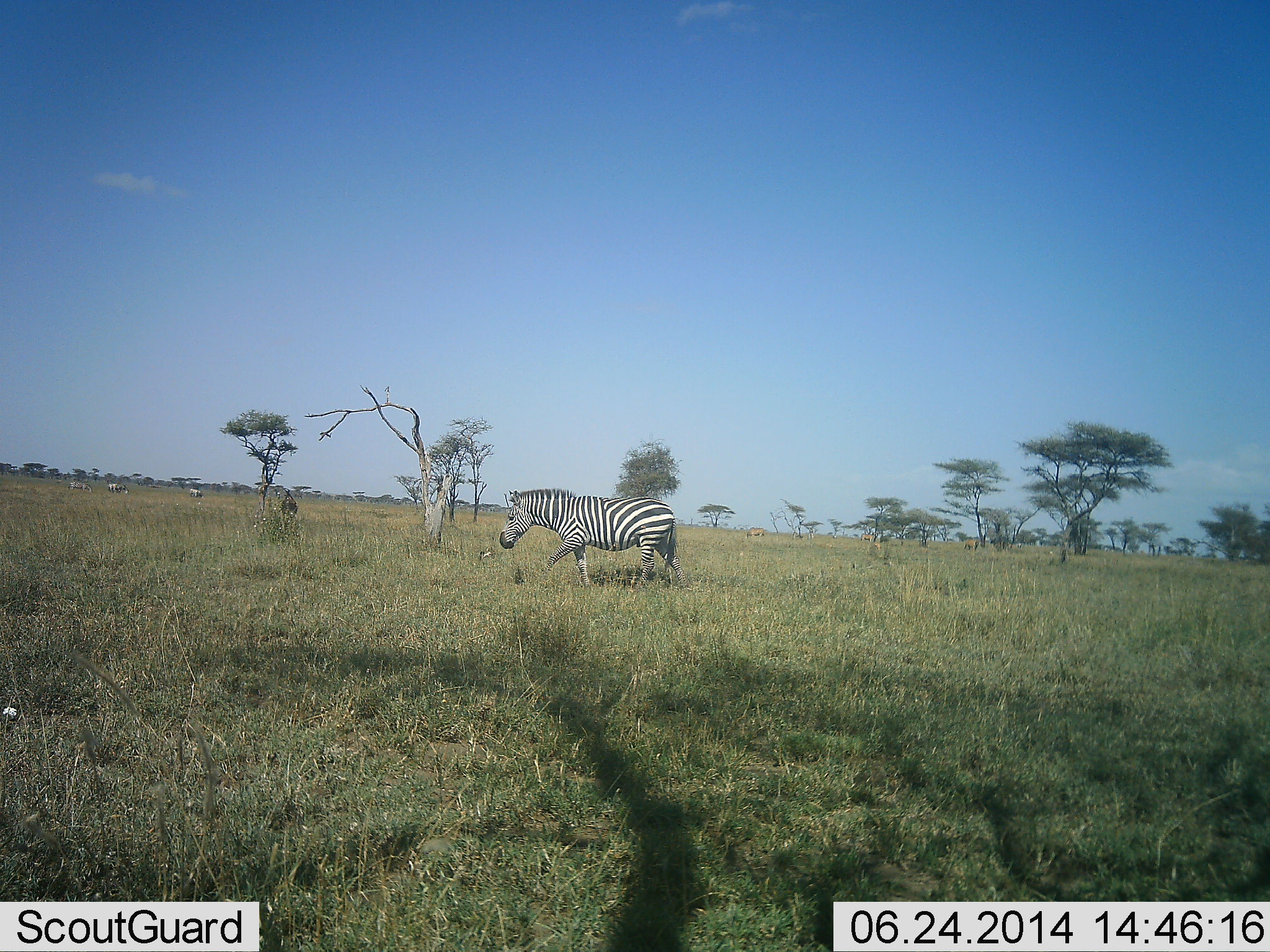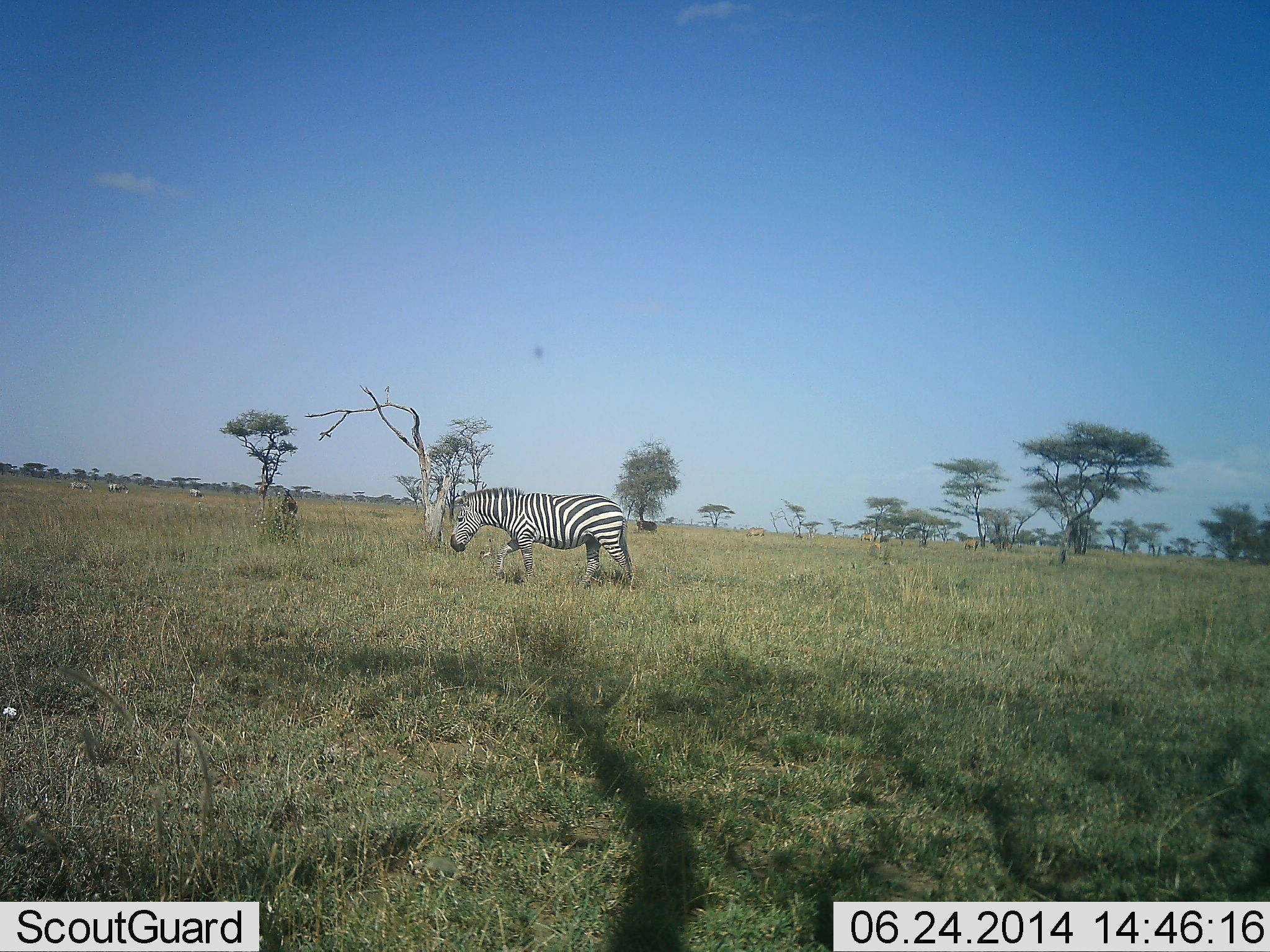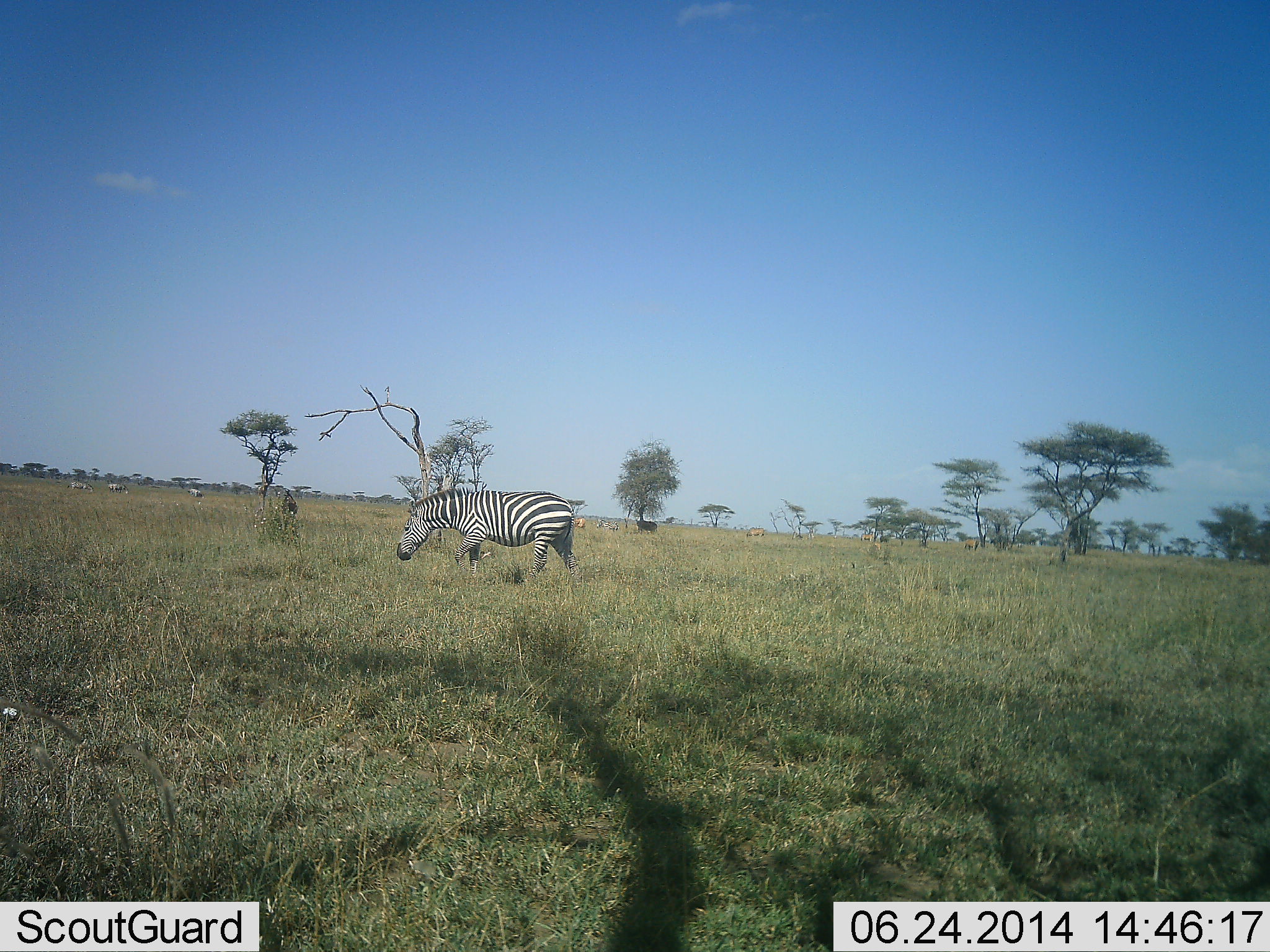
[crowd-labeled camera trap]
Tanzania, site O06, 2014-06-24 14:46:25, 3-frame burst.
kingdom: Animalia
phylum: Chordata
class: Mammalia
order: Perissodactyla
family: Equidae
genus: Equus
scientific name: Equus quagga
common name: plains zebra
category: zebra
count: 1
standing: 27%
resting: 0%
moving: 91%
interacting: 0%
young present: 0%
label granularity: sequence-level